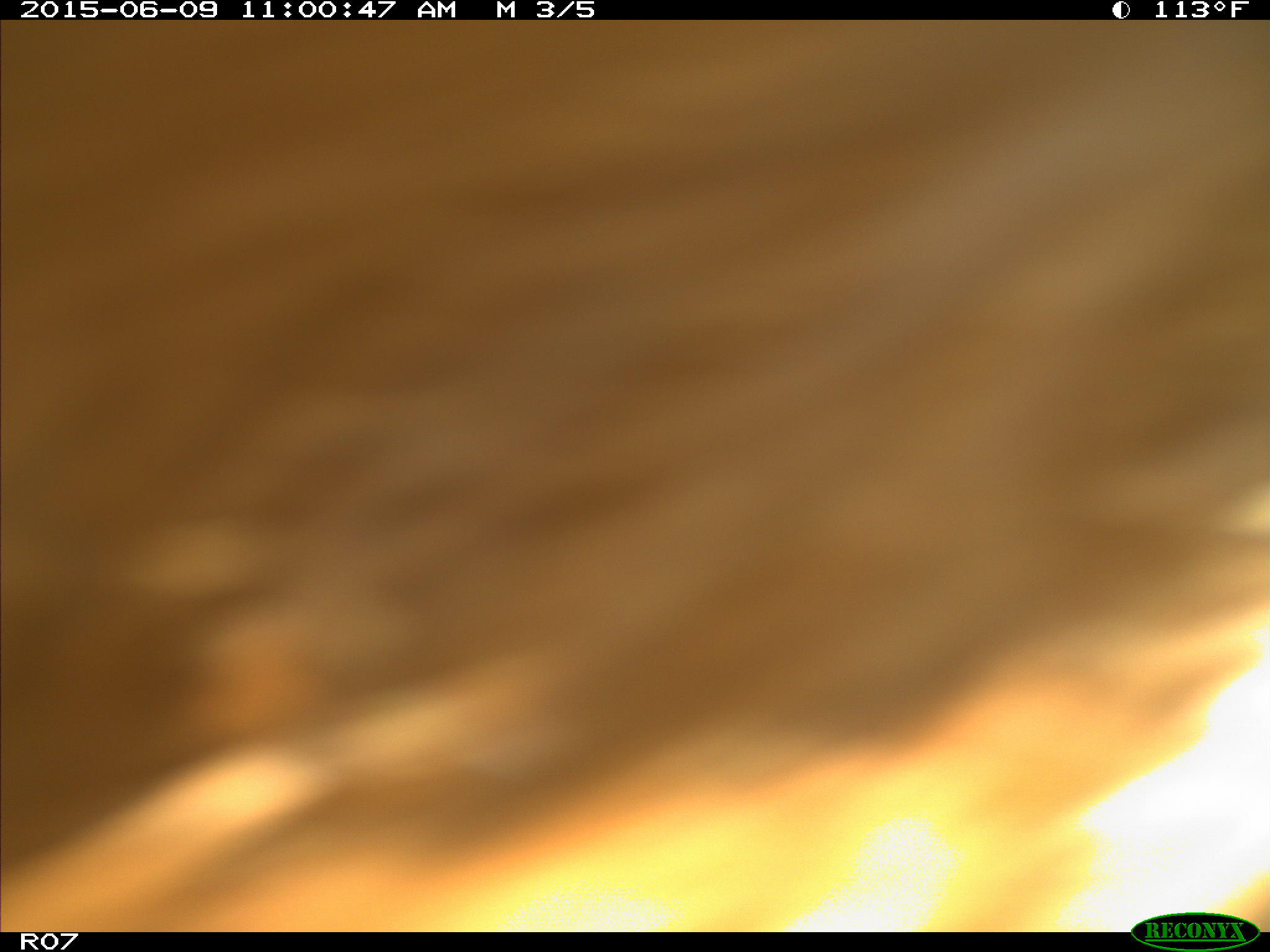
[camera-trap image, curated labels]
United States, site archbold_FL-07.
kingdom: Animalia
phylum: Chordata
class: Mammalia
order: Artiodactyla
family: Bovidae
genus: Bos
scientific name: Bos taurus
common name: domestic cow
Bos taurus (domestic cow).